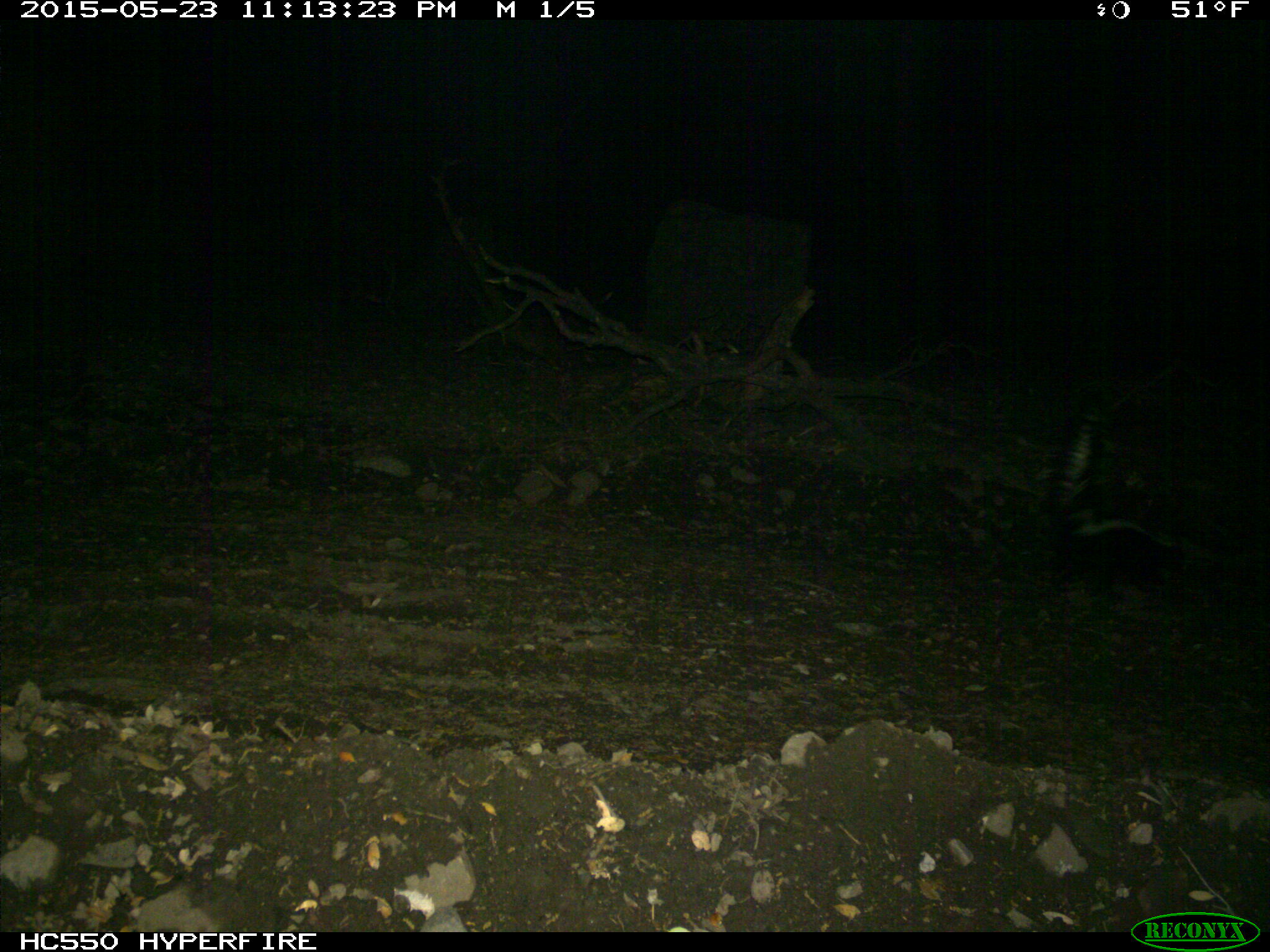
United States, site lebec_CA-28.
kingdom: Animalia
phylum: Chordata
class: Mammalia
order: Carnivora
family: Mephitidae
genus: Mephitis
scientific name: Mephitis mephitis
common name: striped skunk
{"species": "Mephitis mephitis (striped skunk)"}